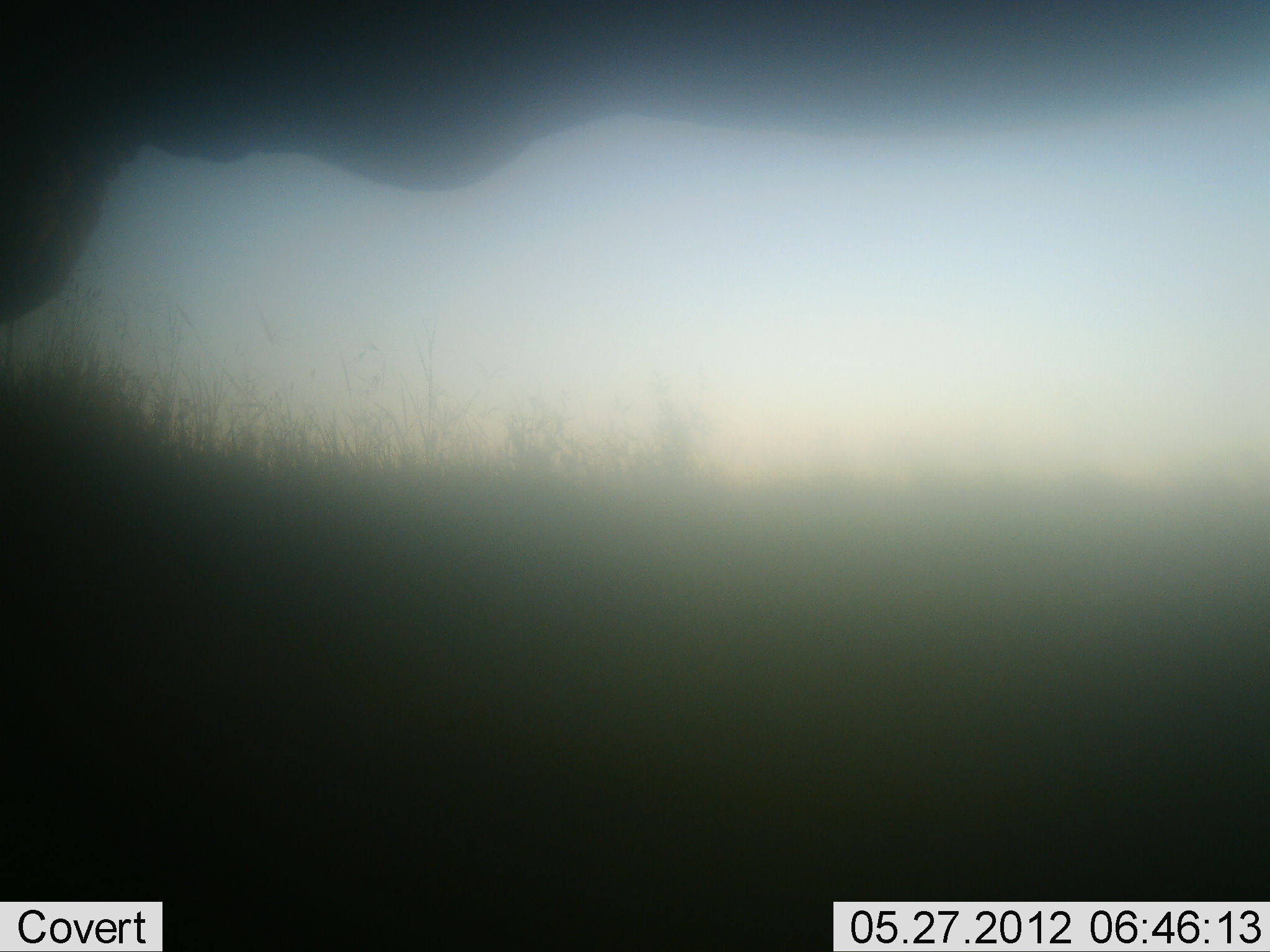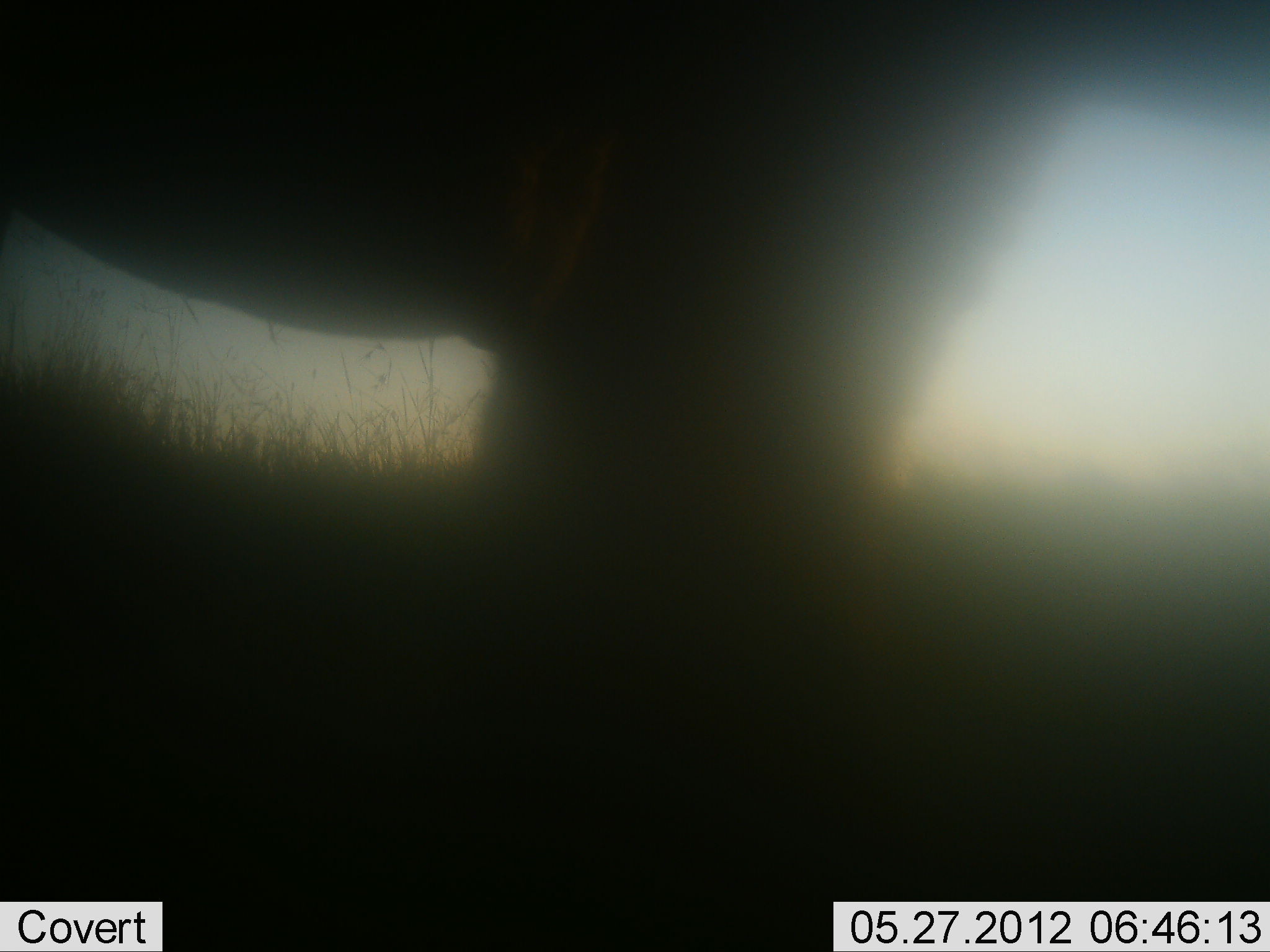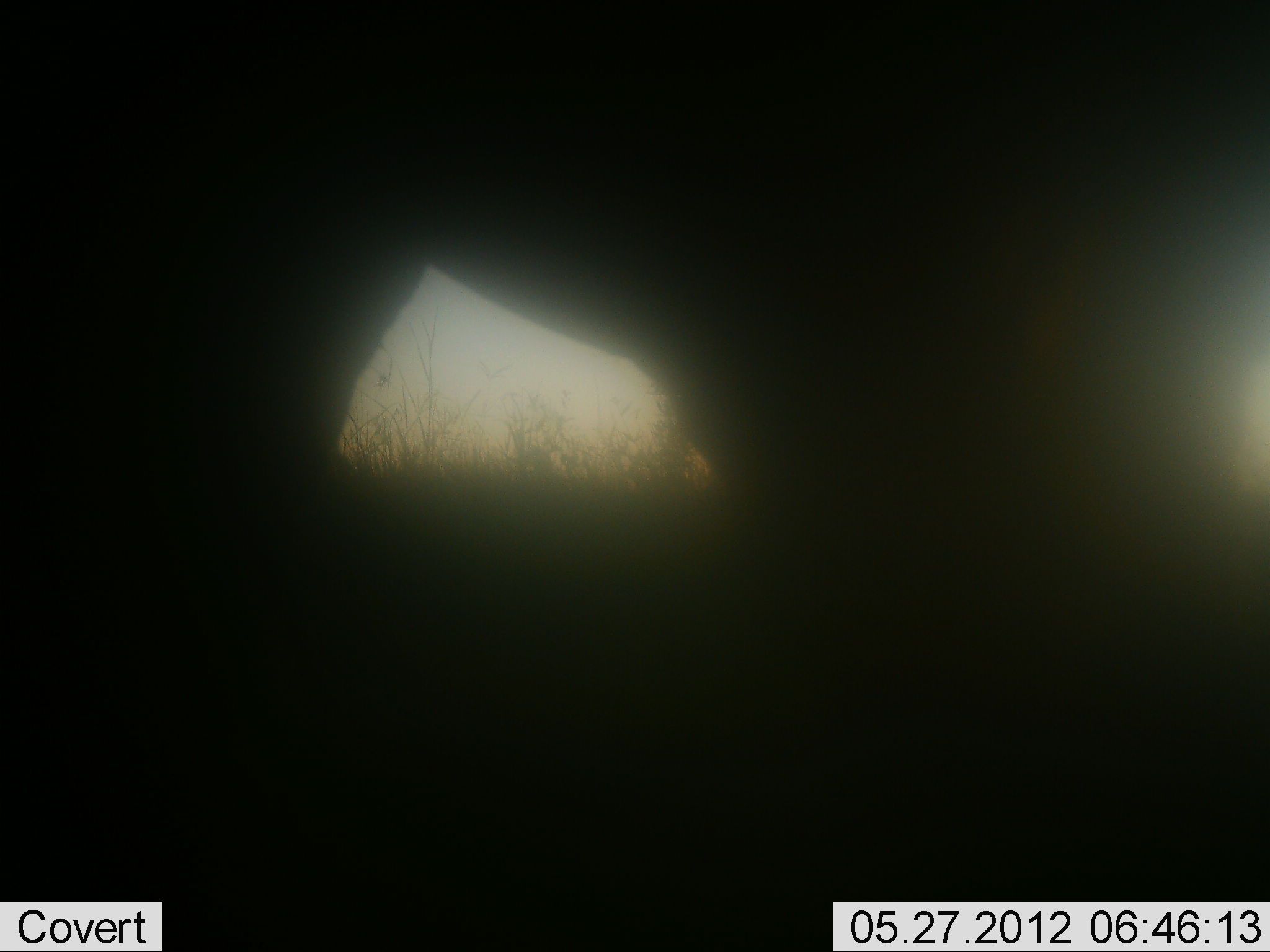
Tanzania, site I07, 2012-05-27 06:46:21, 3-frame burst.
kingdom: Animalia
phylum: Chordata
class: Mammalia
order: Proboscidea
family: Elephantidae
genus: Loxodonta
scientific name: Loxodonta africana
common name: african bush elephant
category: elephant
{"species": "elephant (african bush elephant) (Loxodonta africana)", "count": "1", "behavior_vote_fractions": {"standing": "12%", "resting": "0%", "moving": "88%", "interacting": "0%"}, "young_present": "0%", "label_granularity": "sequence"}